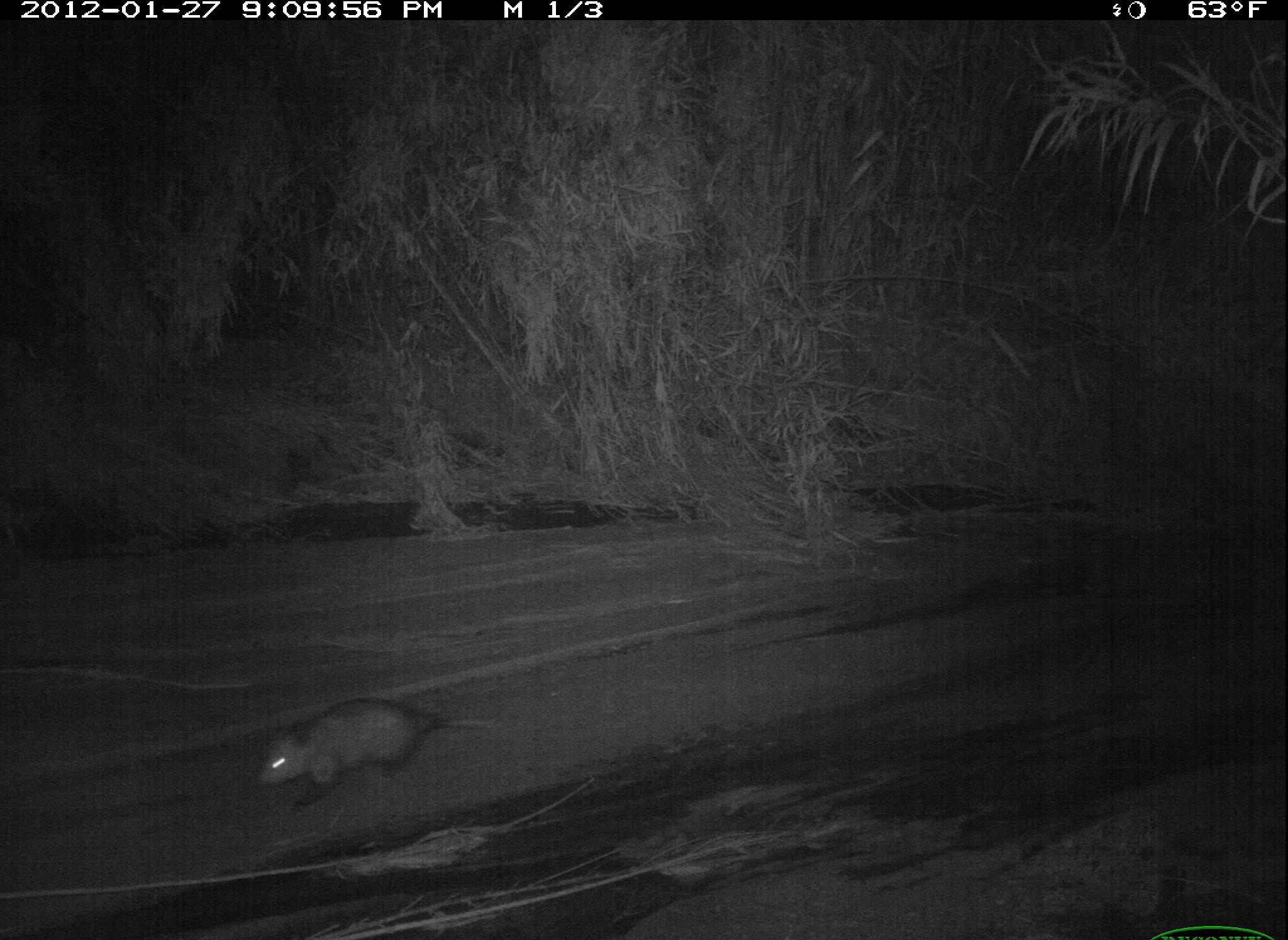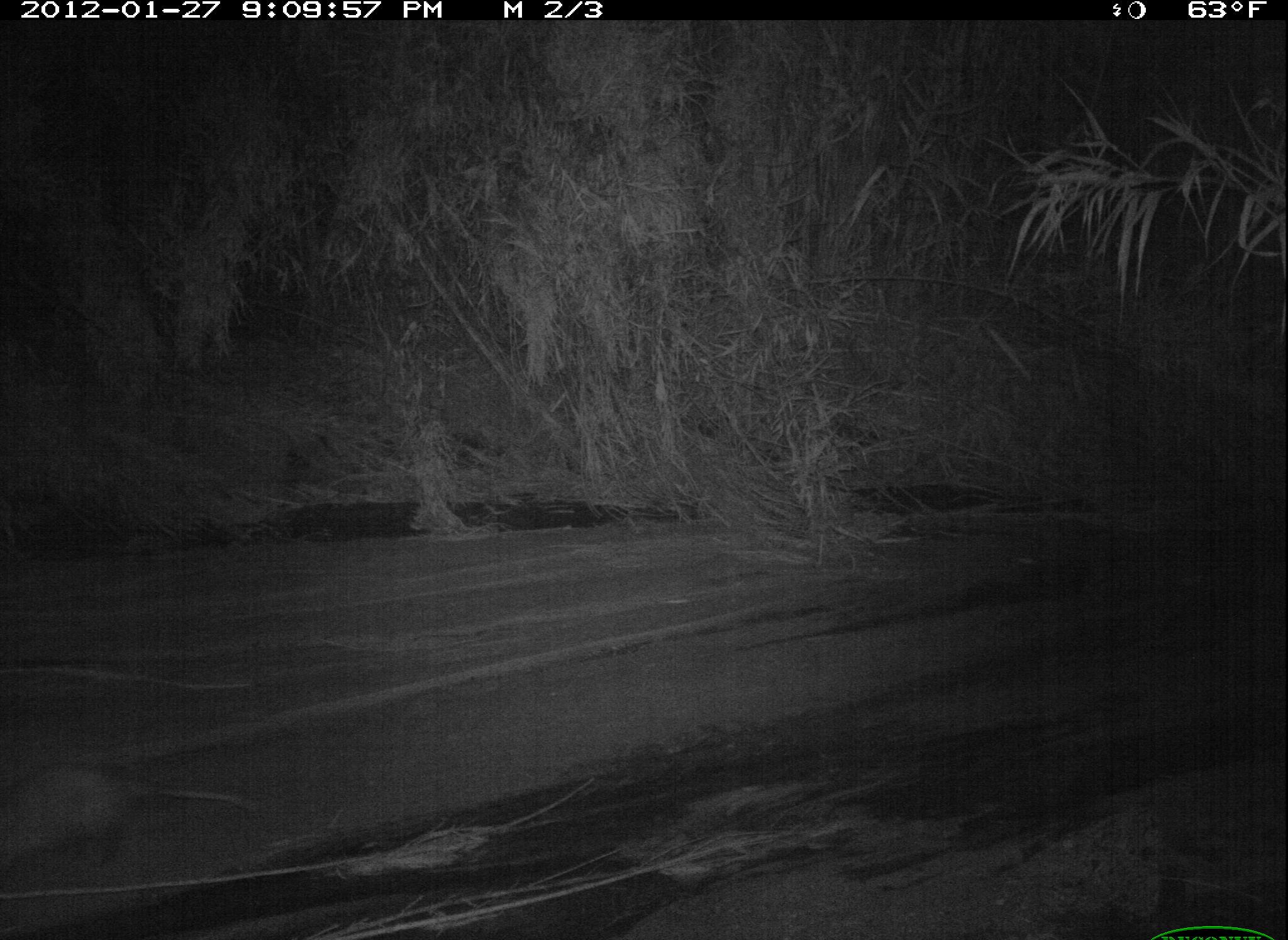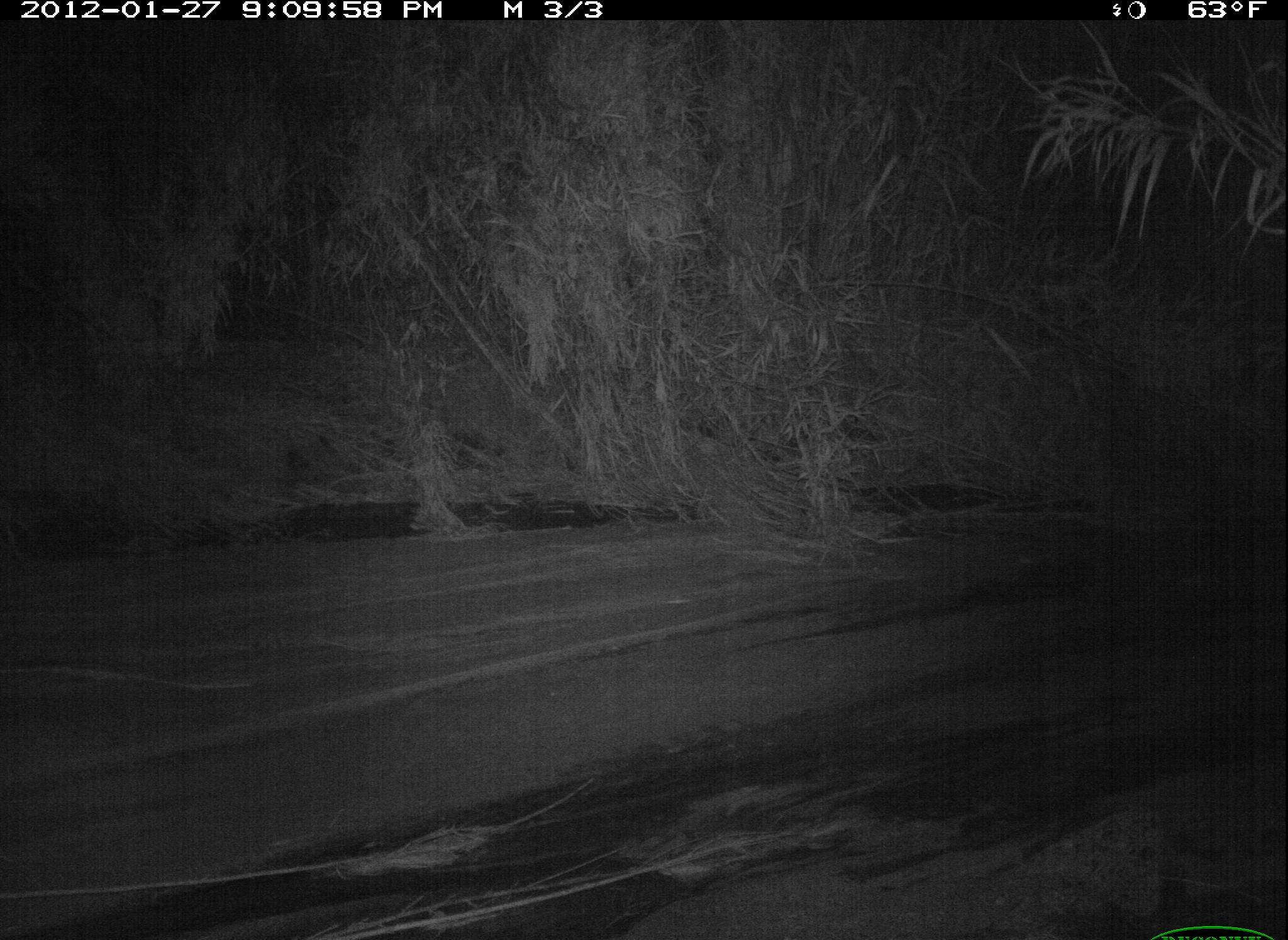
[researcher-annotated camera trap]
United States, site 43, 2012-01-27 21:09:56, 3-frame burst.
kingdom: Animalia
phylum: Chordata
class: Mammalia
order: Didelphimorphia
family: Didelphidae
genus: Didelphis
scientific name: Didelphis virginiana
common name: virginia opossum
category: opossum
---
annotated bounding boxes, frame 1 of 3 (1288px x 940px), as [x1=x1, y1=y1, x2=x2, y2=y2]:
opossum: [x1=248, y1=689, x2=518, y2=825]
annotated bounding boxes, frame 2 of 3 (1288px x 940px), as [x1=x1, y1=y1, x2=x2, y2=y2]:
opossum: [x1=2, y1=728, x2=287, y2=907]